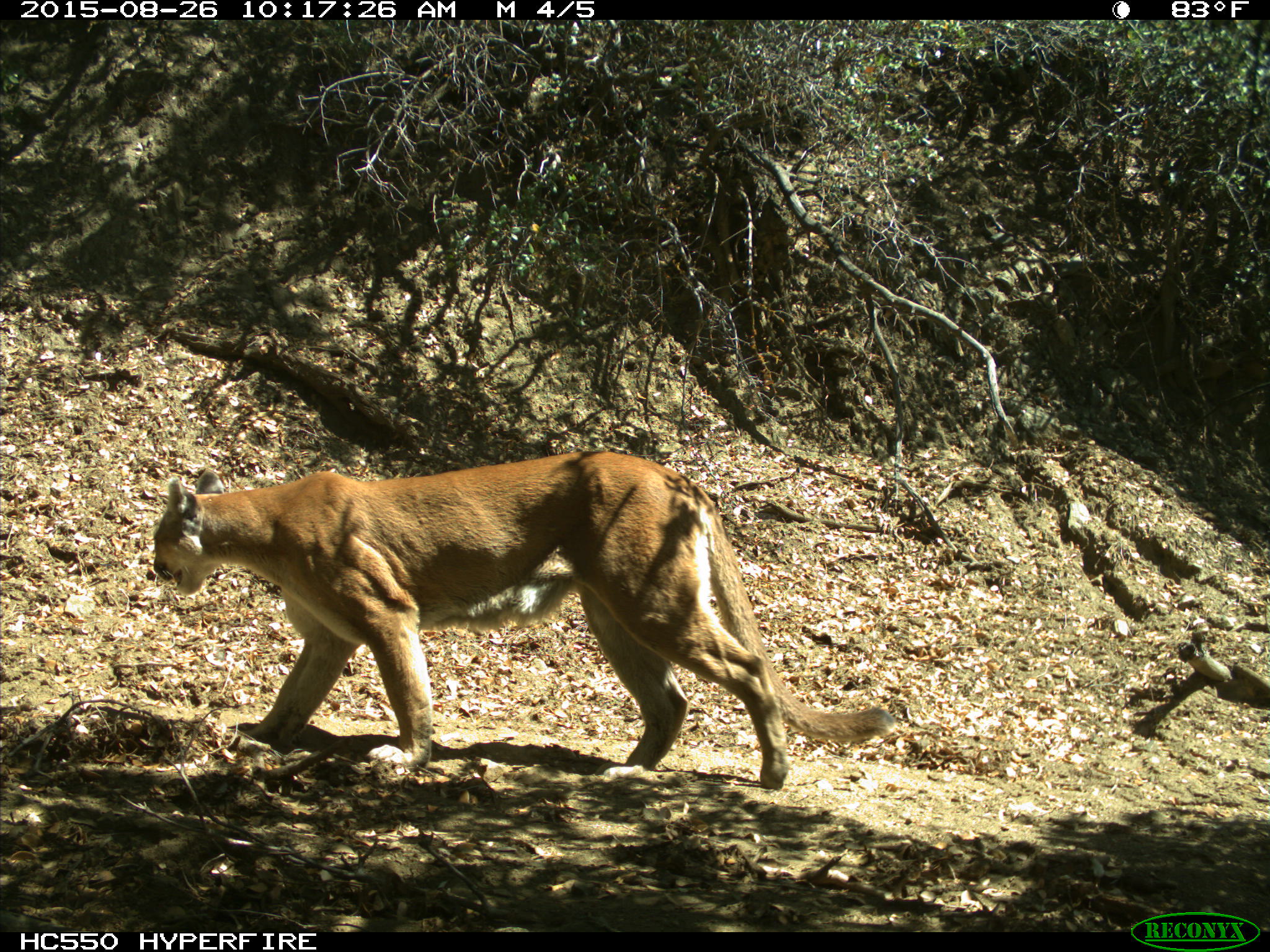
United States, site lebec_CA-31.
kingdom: Animalia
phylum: Chordata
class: Mammalia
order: Carnivora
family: Felidae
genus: Puma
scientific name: Puma concolor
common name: mountain lion